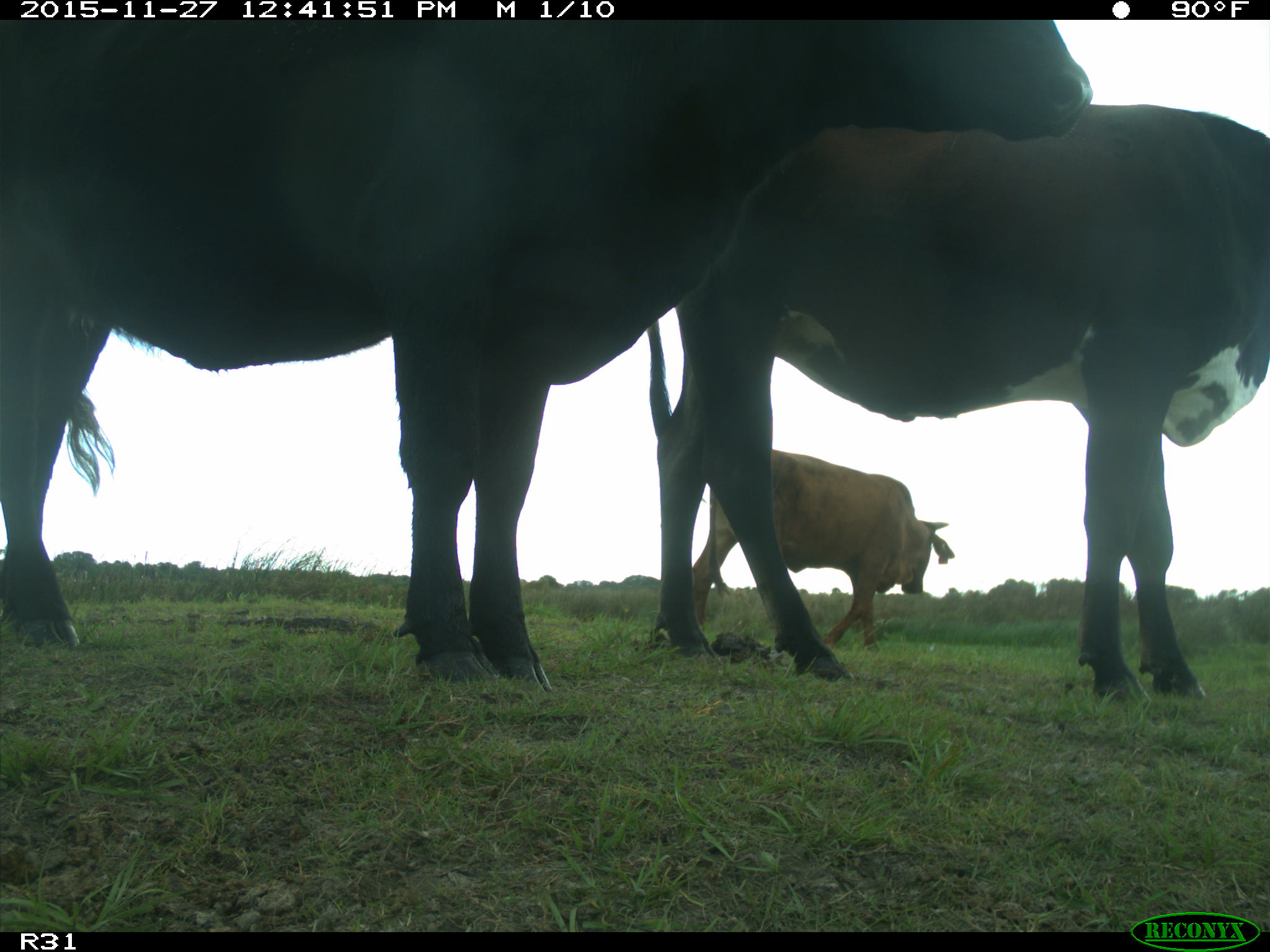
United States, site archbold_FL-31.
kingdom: Animalia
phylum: Chordata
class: Mammalia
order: Artiodactyla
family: Bovidae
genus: Bos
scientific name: Bos taurus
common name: domestic cow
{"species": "Bos taurus (domestic cow)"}